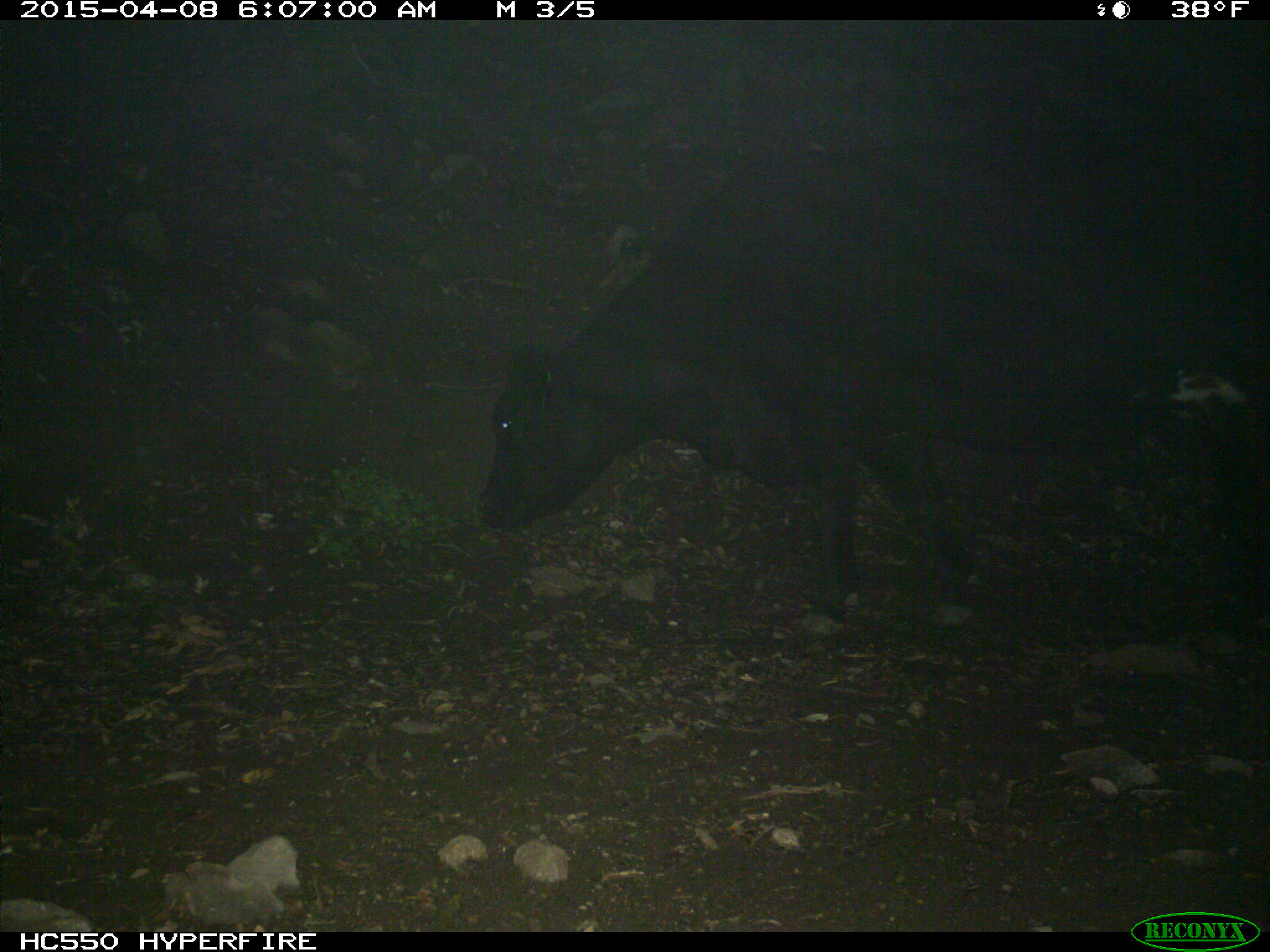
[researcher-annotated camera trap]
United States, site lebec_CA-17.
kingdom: Animalia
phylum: Chordata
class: Mammalia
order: Artiodactyla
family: Bovidae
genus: Bos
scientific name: Bos taurus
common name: domestic cow